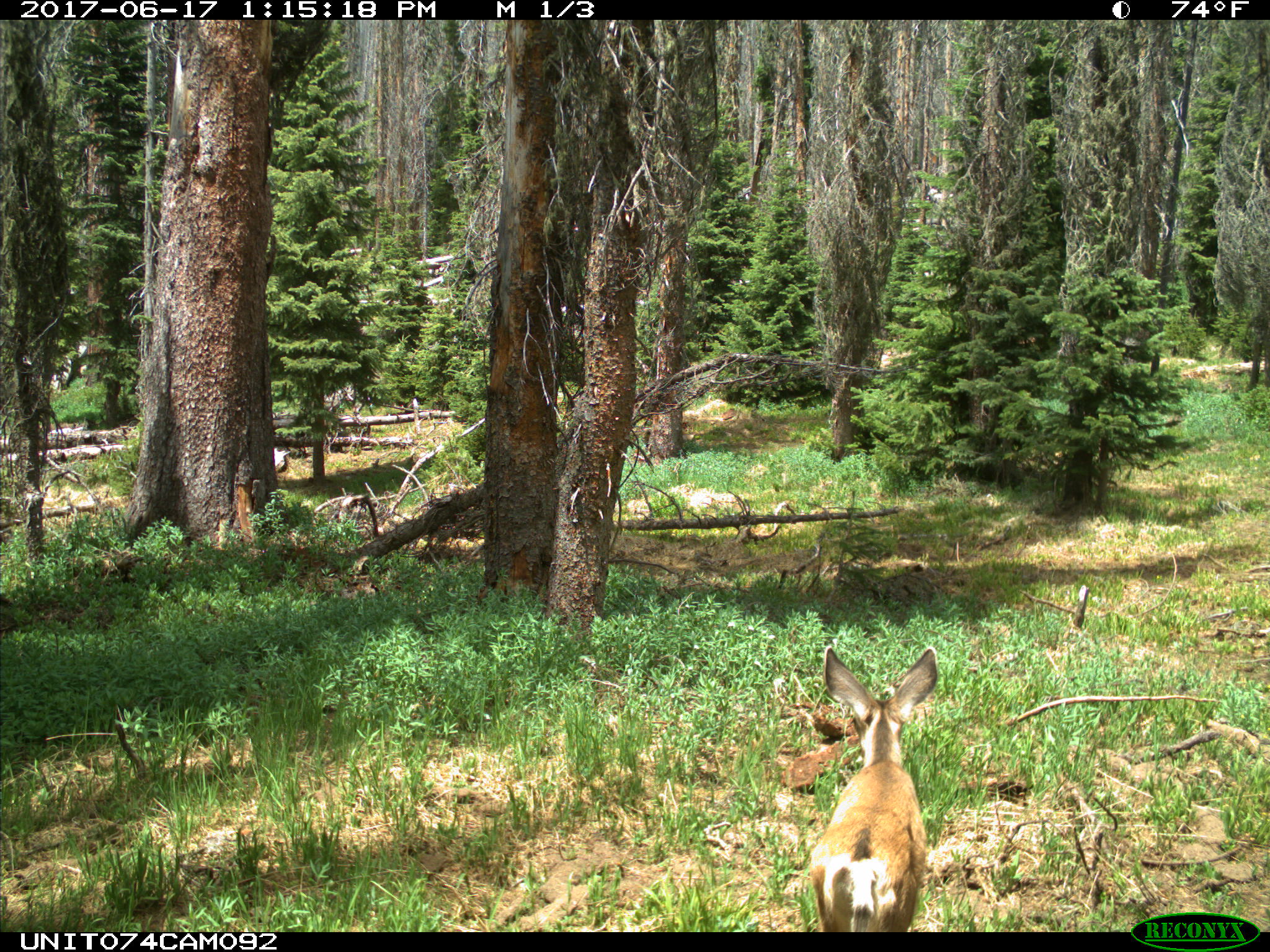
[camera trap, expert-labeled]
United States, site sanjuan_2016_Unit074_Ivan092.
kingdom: Animalia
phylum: Chordata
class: Mammalia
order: Artiodactyla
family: Cervidae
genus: Odocoileus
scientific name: Odocoileus hemionus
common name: mule deer